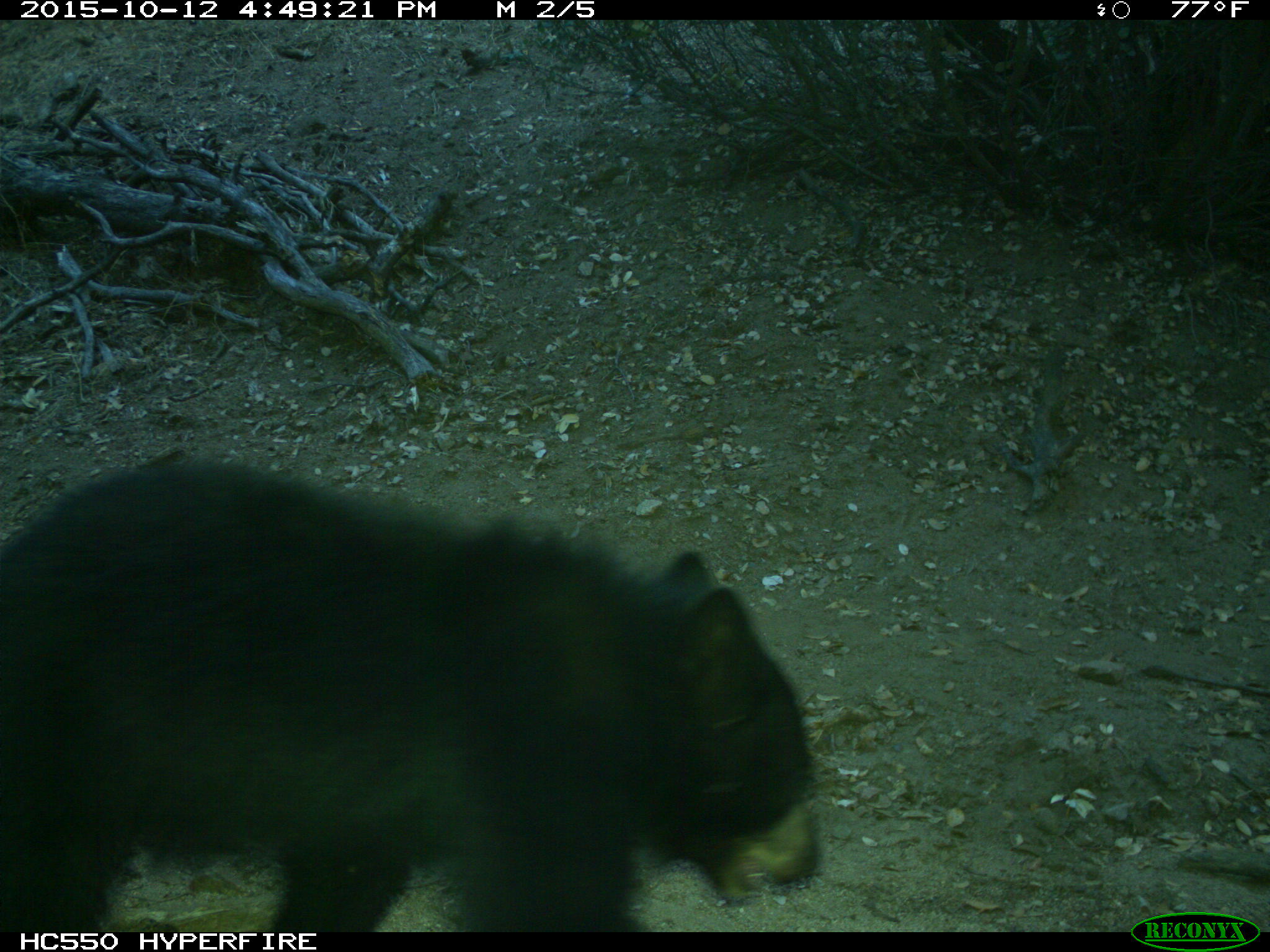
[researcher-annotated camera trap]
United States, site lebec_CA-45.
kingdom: Animalia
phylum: Chordata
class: Mammalia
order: Carnivora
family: Ursidae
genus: Ursus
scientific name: Ursus americanus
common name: american black bear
Ursus americanus (american black bear).